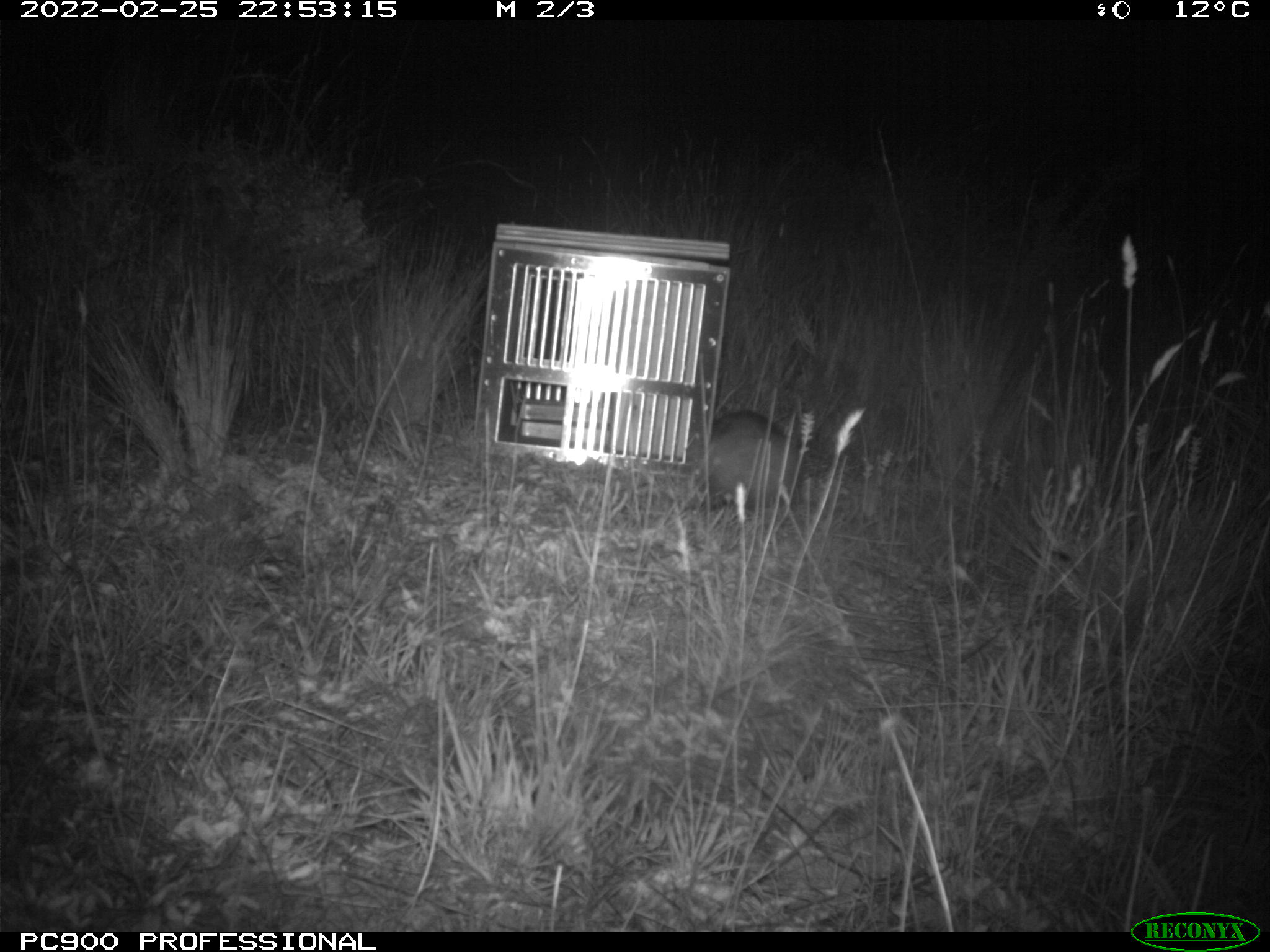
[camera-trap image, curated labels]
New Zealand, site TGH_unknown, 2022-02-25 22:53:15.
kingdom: Animalia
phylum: Chordata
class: Mammalia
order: Carnivora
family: Mustelidae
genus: Mustela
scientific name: Mustela furo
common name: ferret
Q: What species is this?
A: Ferret (Mustela furo).